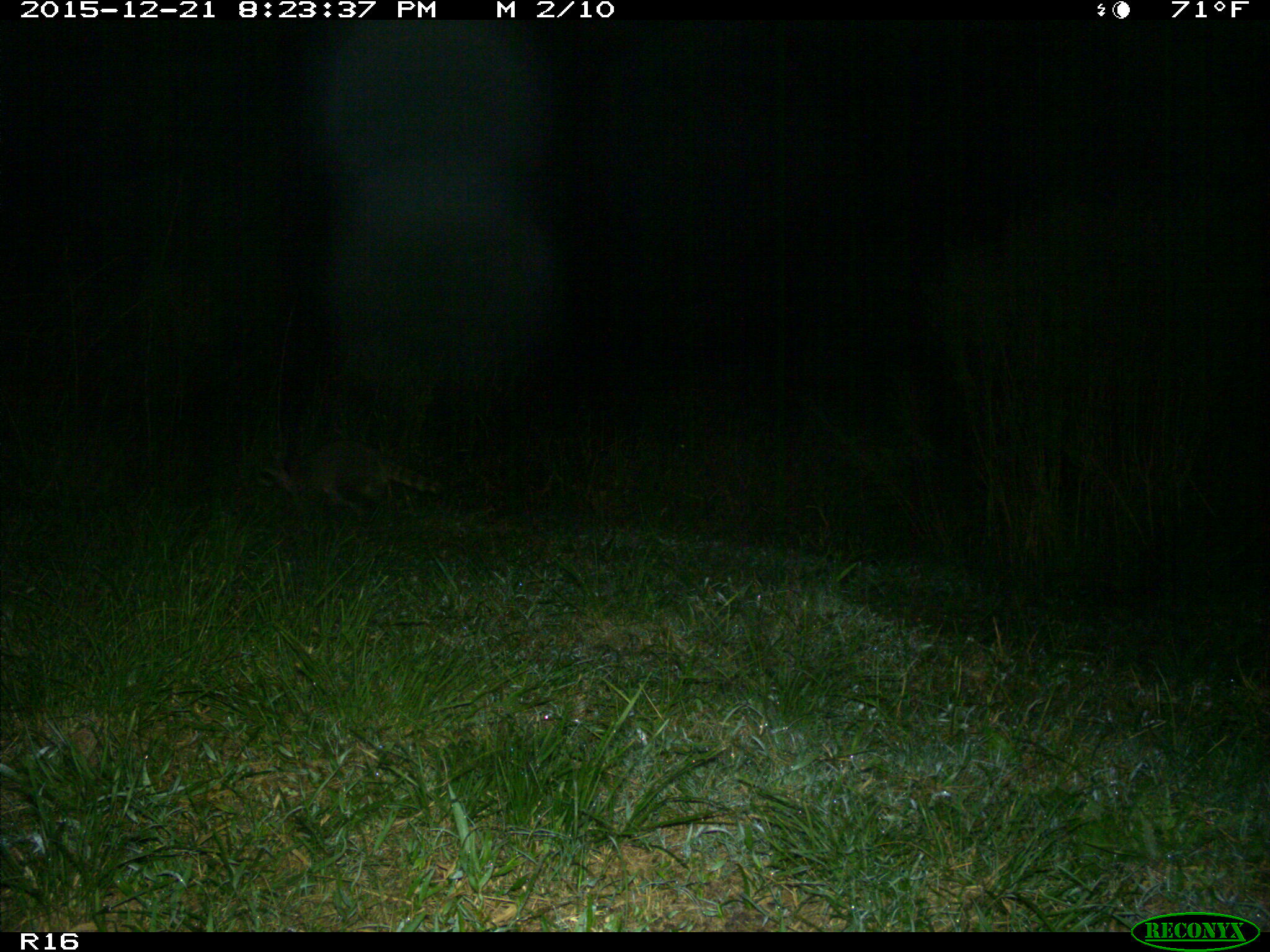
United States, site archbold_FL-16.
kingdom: Animalia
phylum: Chordata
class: Mammalia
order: Carnivora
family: Procyonidae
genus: Procyon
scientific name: Procyon lotor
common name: common raccoon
Procyon lotor (common raccoon).